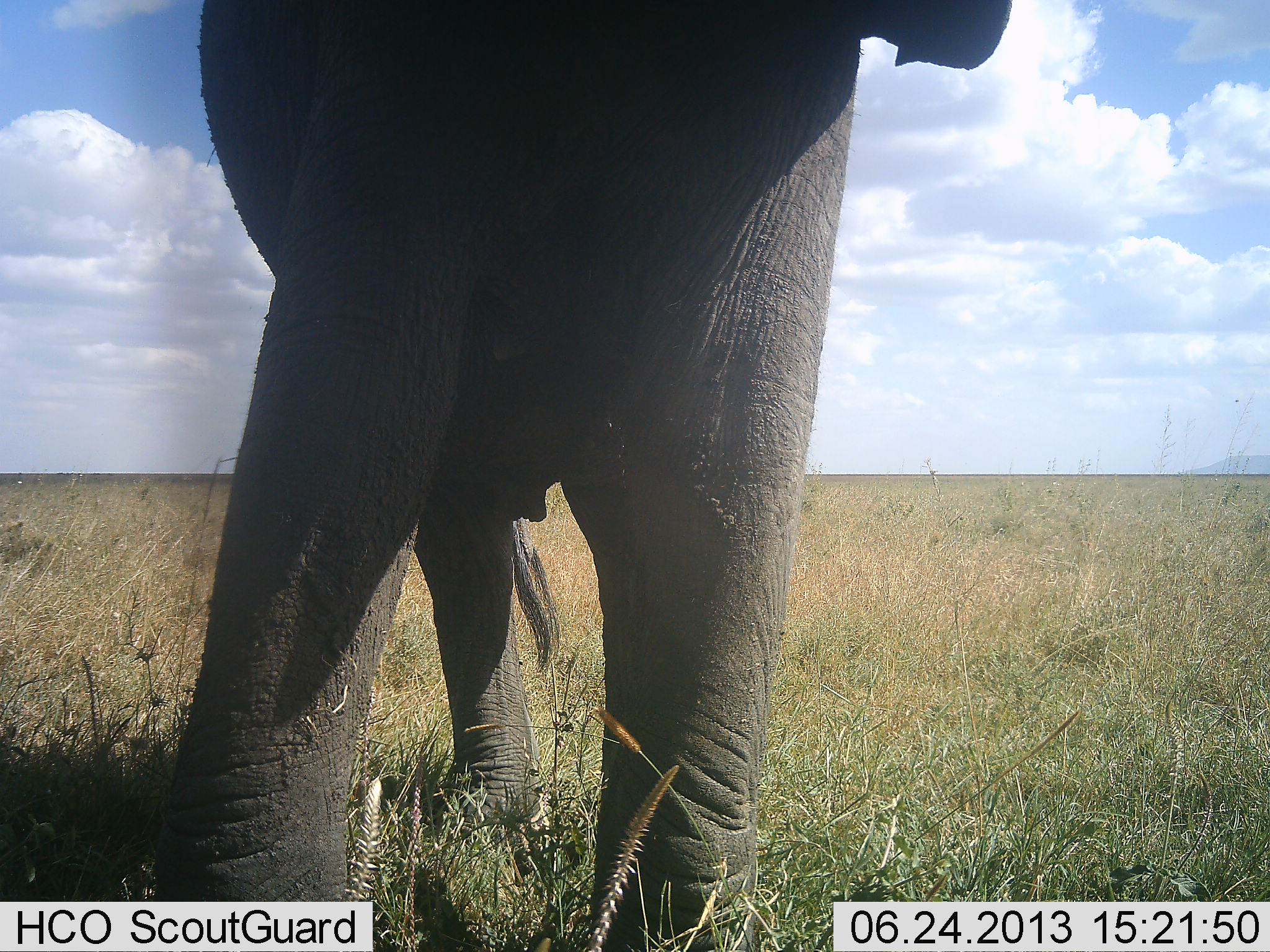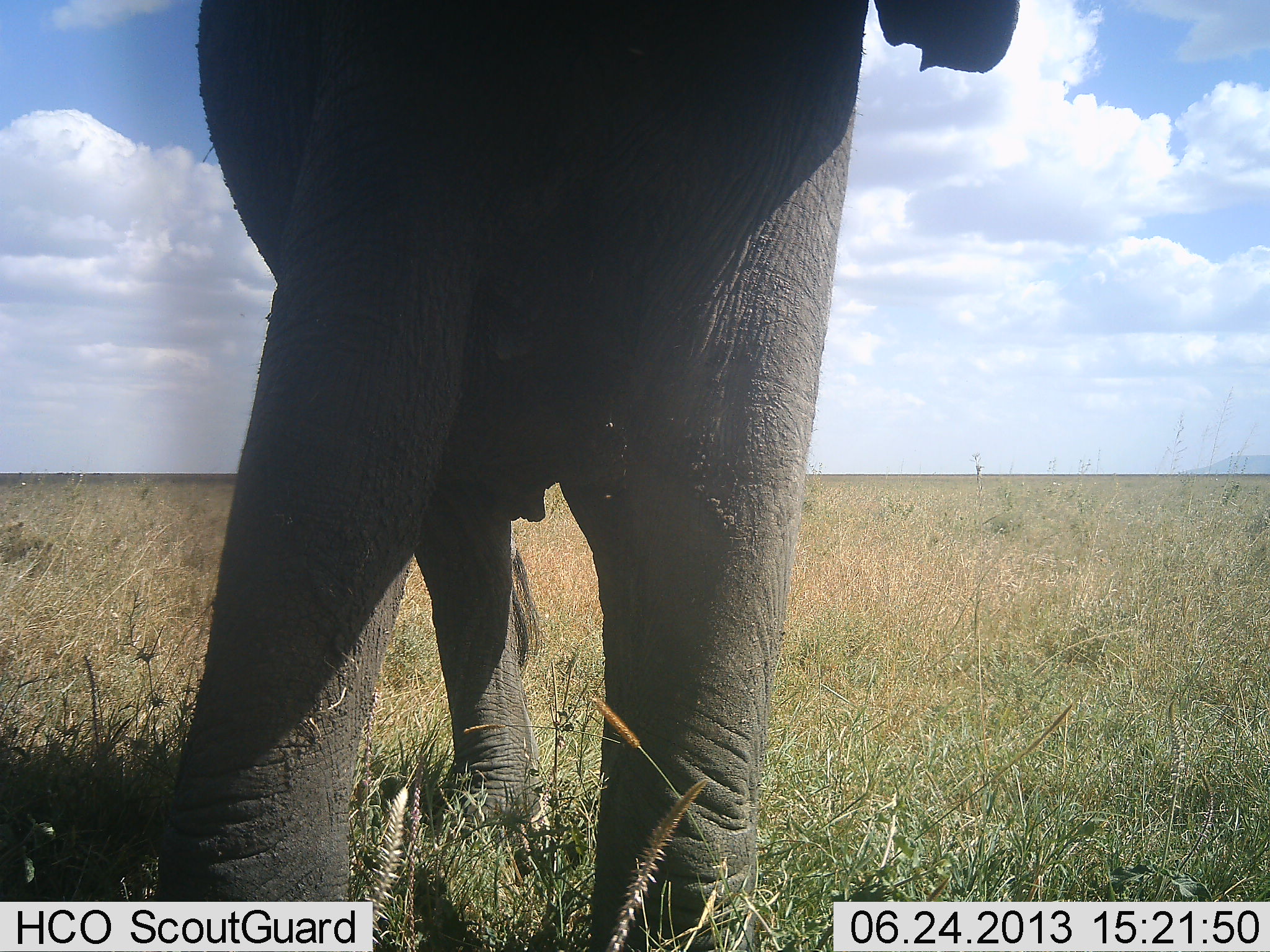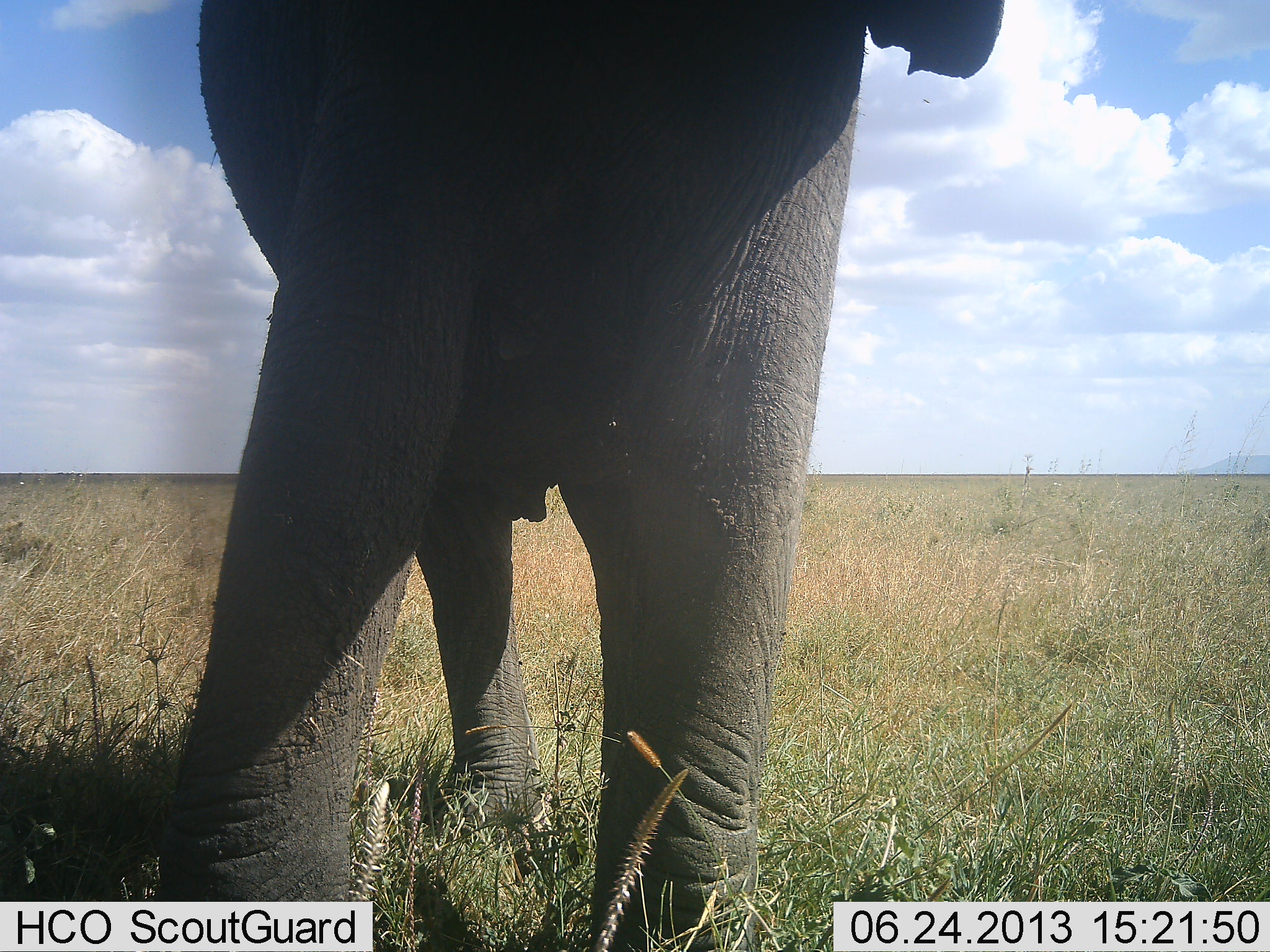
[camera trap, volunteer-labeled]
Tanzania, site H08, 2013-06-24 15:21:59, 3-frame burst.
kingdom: Animalia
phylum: Chordata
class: Mammalia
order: Proboscidea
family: Elephantidae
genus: Loxodonta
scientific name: Loxodonta africana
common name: african bush elephant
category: elephant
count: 1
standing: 90%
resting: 0%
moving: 0%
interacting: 10%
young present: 0%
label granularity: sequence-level